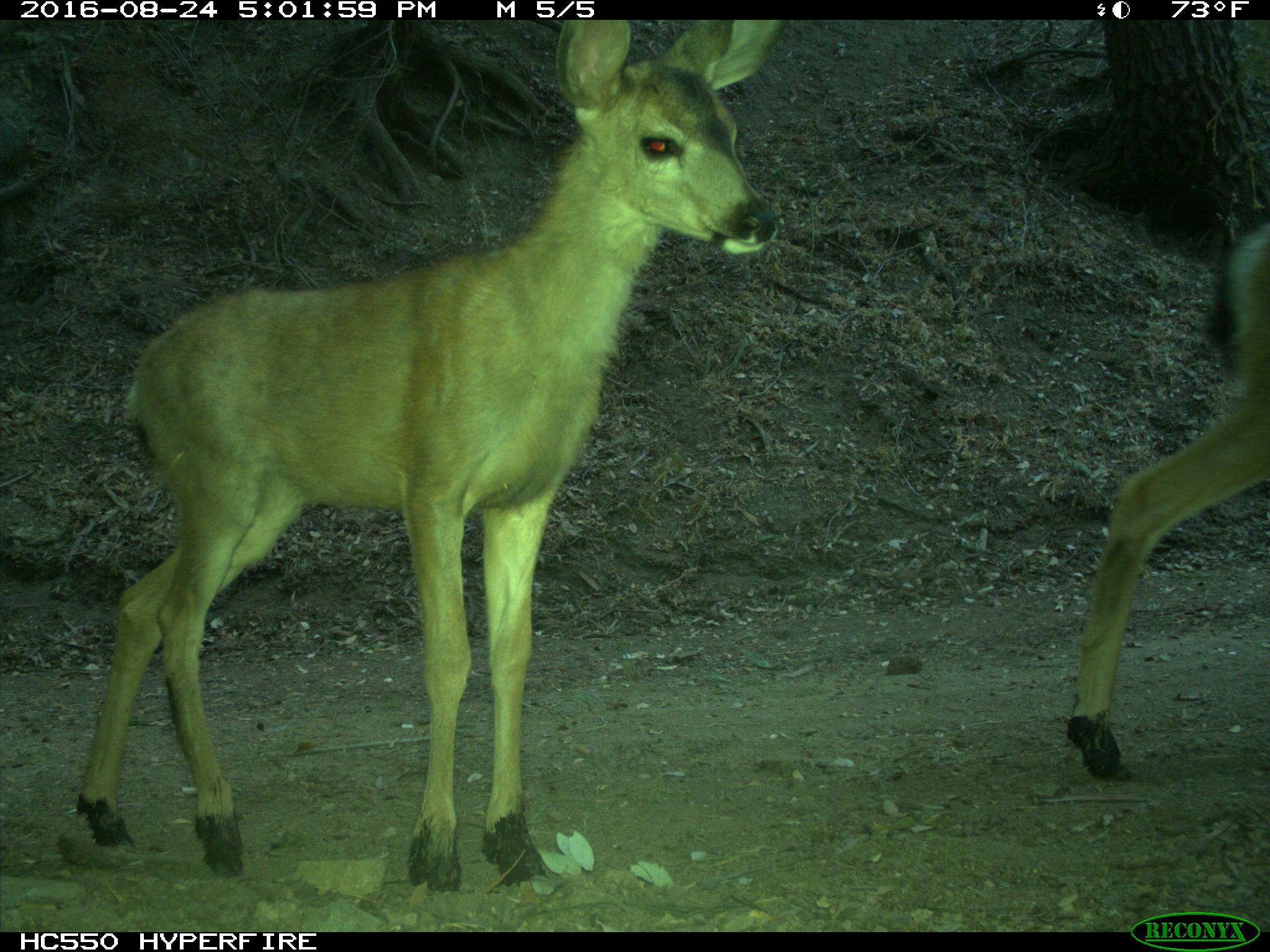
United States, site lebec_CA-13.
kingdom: Animalia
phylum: Chordata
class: Mammalia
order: Artiodactyla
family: Cervidae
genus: Odocoileus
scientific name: Odocoileus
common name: deer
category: unidentified deer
Unidentified deer (deer) (Odocoileus).